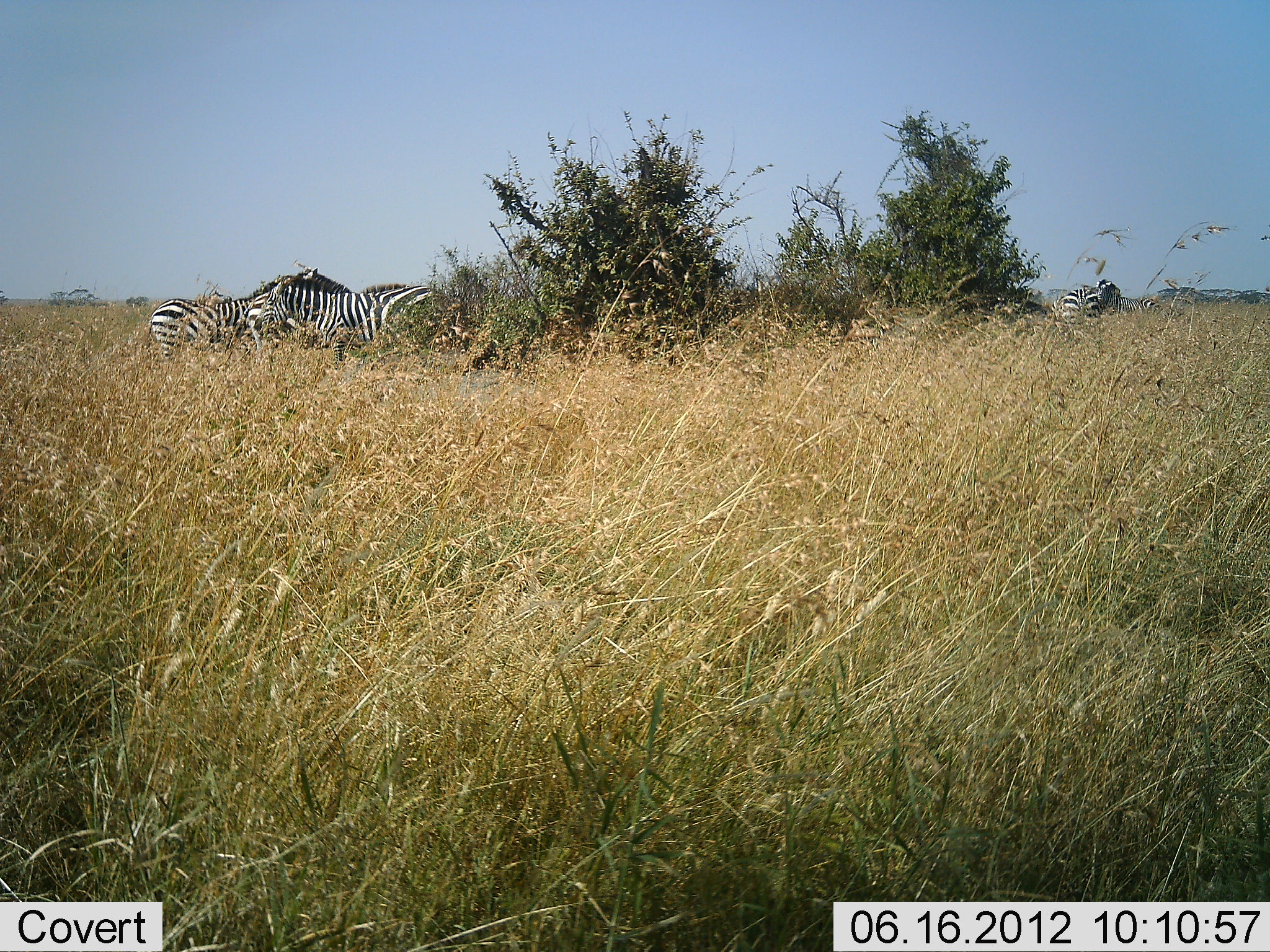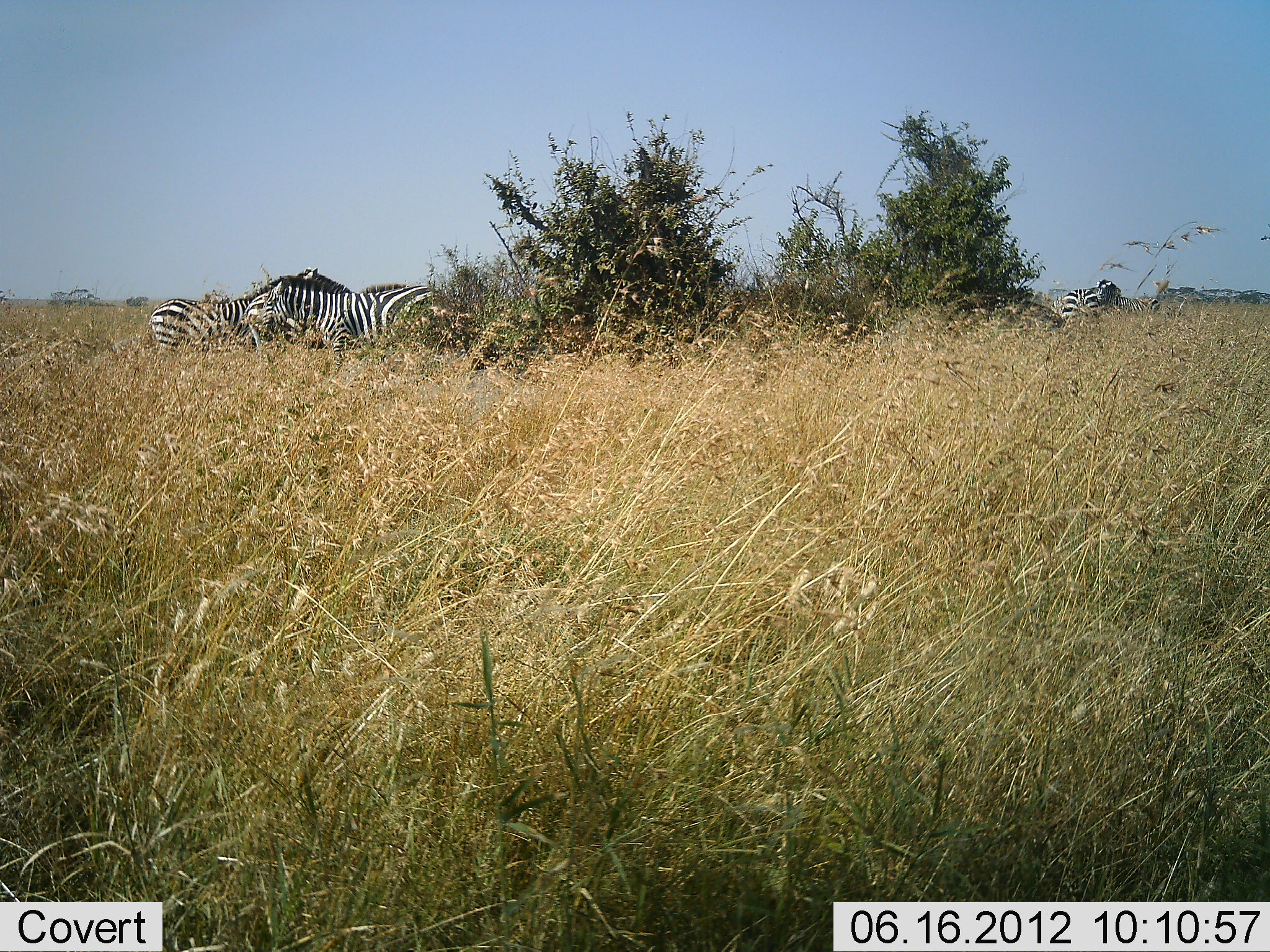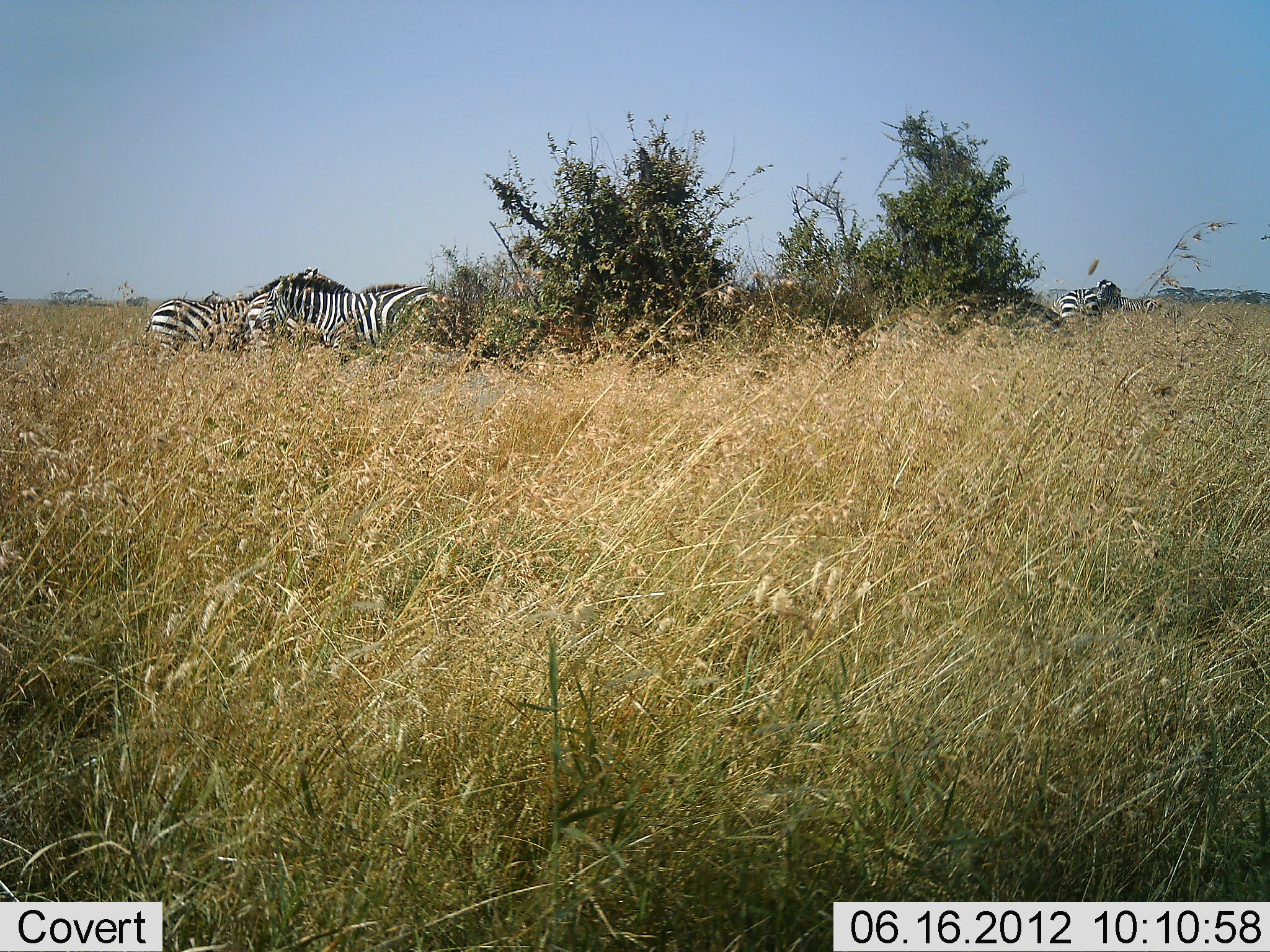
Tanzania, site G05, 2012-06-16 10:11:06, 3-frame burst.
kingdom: Animalia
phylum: Chordata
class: Mammalia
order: Perissodactyla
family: Equidae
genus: Equus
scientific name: Equus quagga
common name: plains zebra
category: zebra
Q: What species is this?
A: Zebra (plains zebra) (Equus quagga).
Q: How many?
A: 3.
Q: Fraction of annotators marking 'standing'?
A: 80%.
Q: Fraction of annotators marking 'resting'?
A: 10%.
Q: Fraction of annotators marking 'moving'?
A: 0%.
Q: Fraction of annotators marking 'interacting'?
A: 20%.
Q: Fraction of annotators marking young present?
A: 0%.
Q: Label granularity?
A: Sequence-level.